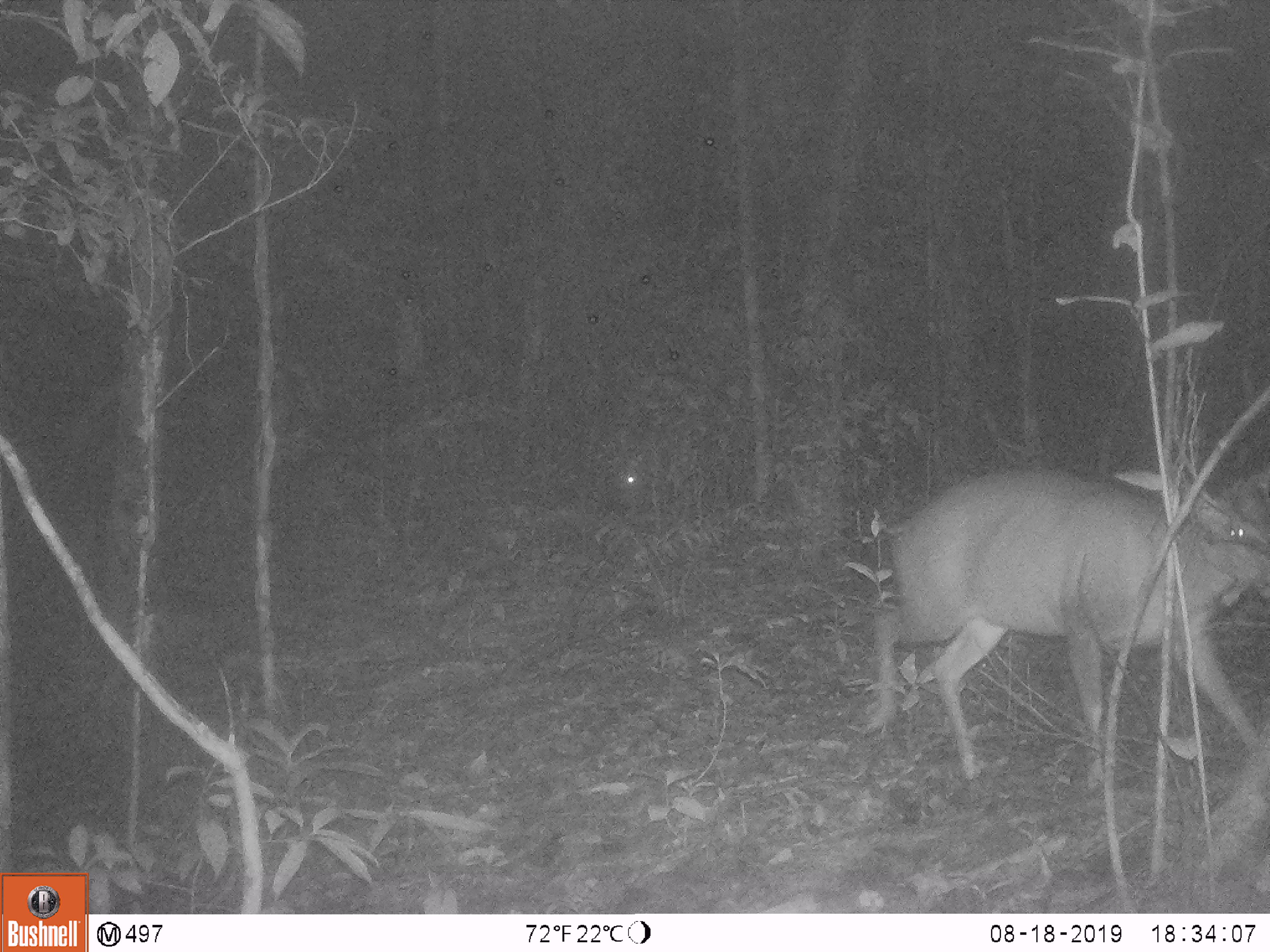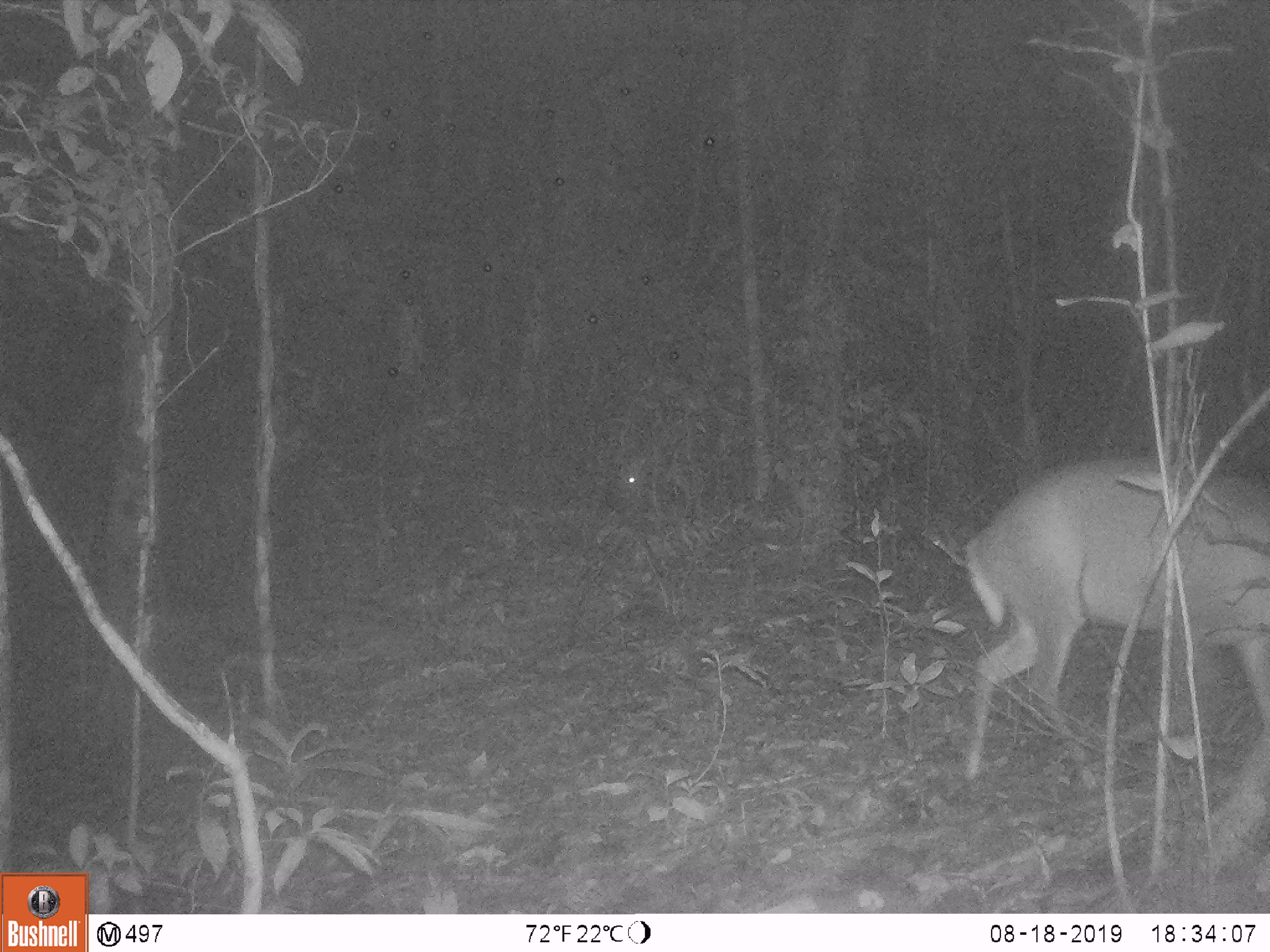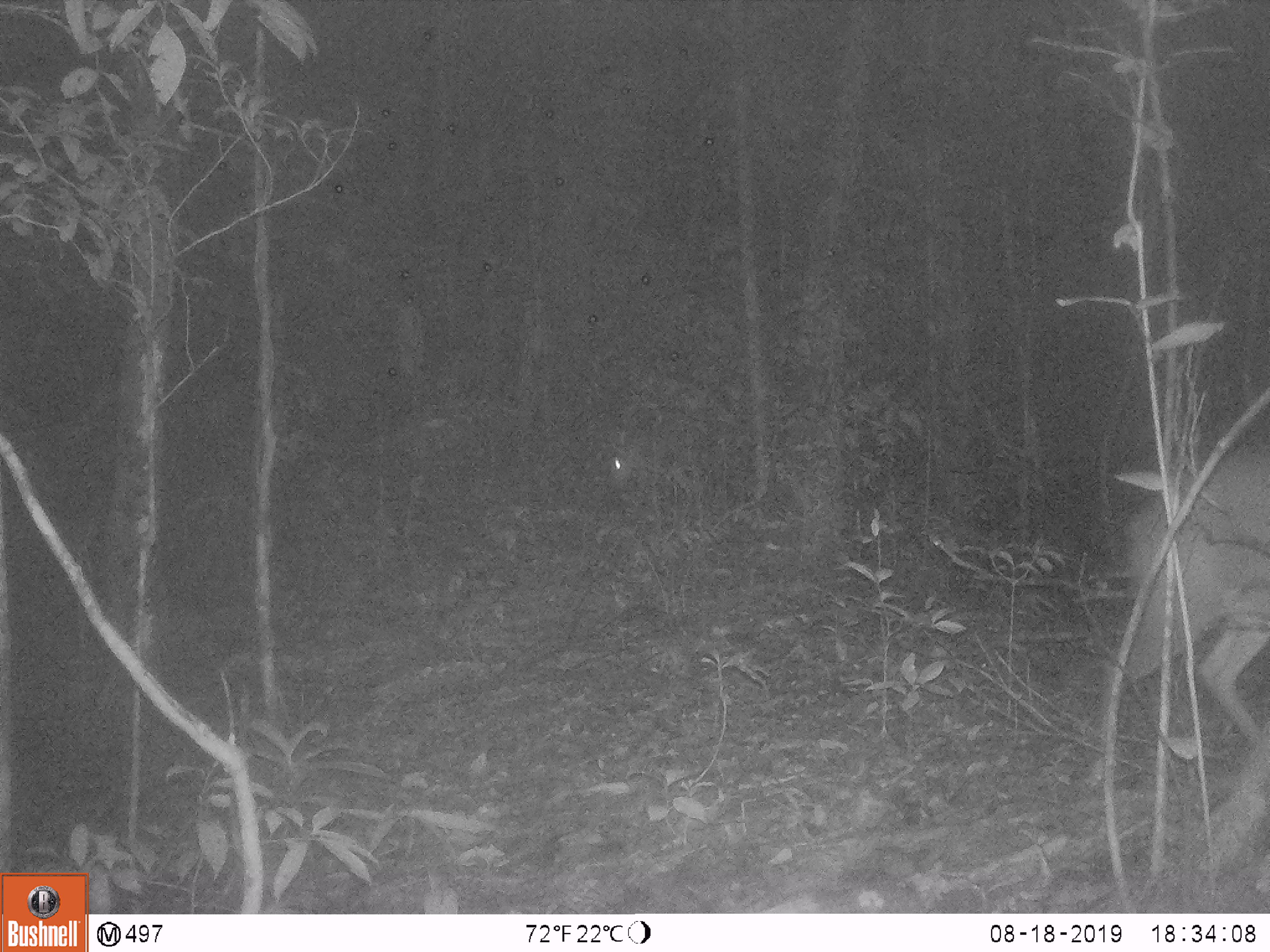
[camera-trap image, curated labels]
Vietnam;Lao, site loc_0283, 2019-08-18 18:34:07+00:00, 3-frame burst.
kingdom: Animalia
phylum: Chordata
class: Mammalia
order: Artiodactyla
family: Cervidae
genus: Muntiacus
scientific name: Muntiacus rooseveltorum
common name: roosevelt's muntjac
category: roosevelts muntjac group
Roosevelts muntjac group (roosevelt's muntjac) (Muntiacus rooseveltorum). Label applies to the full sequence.